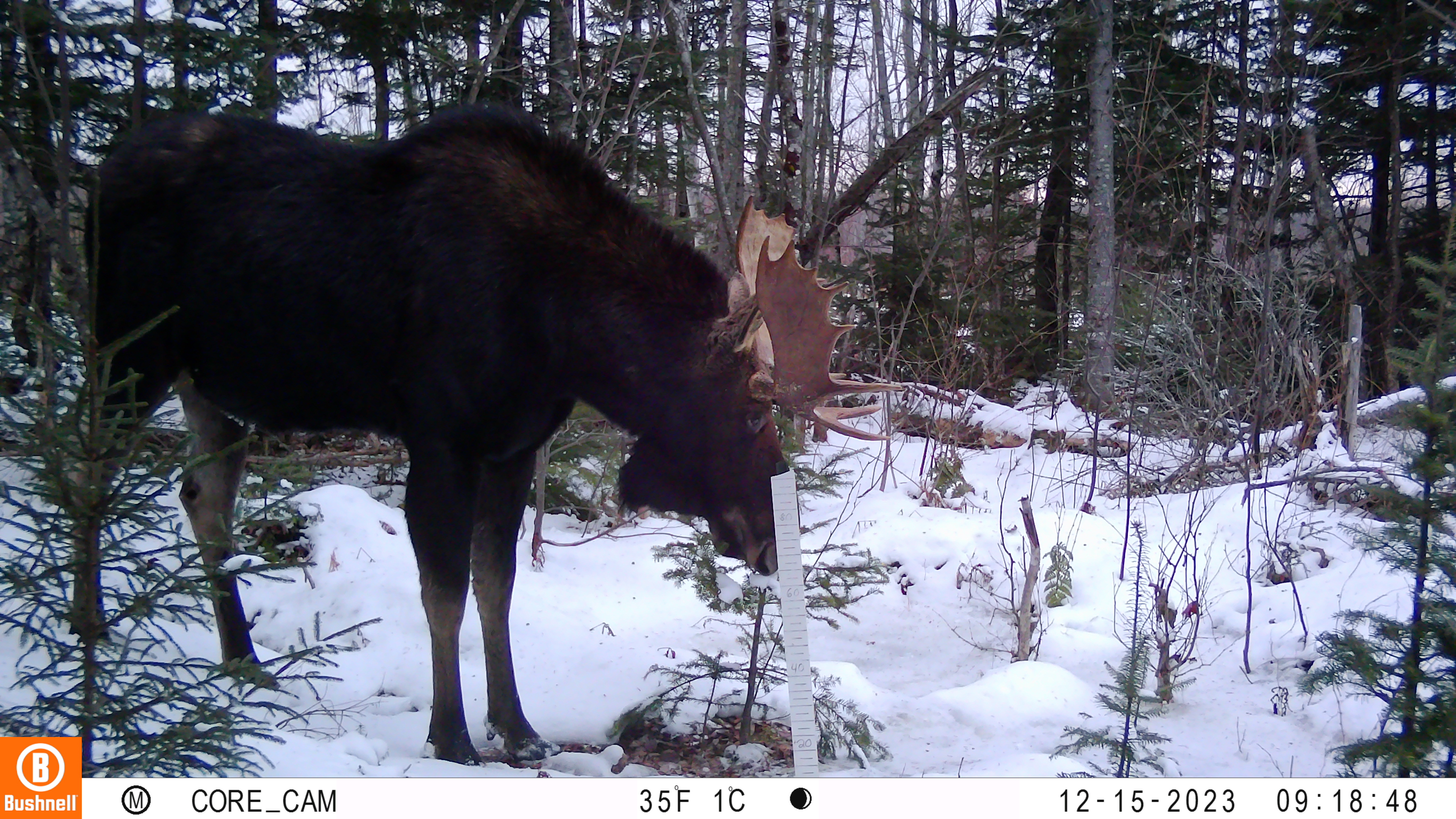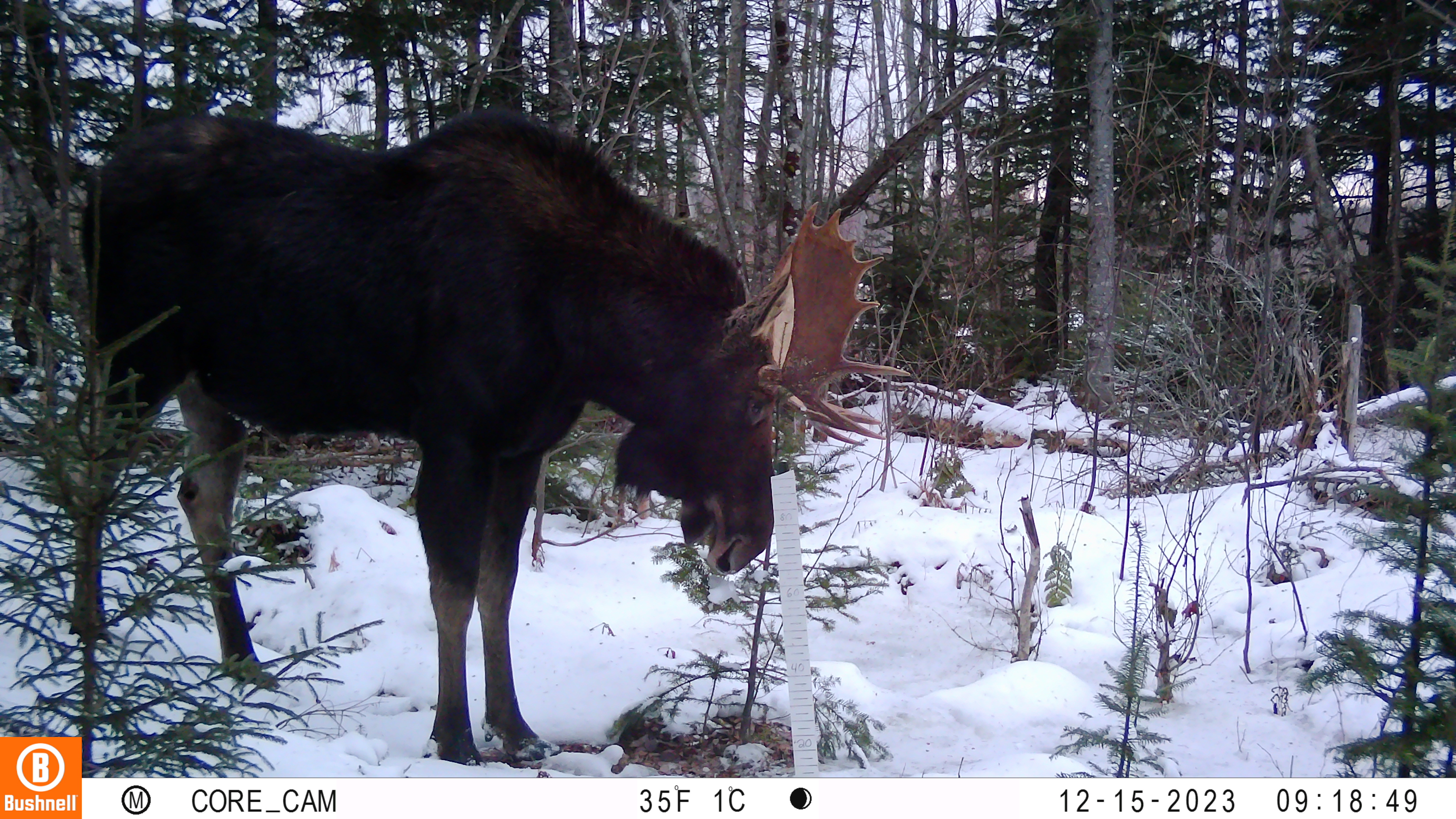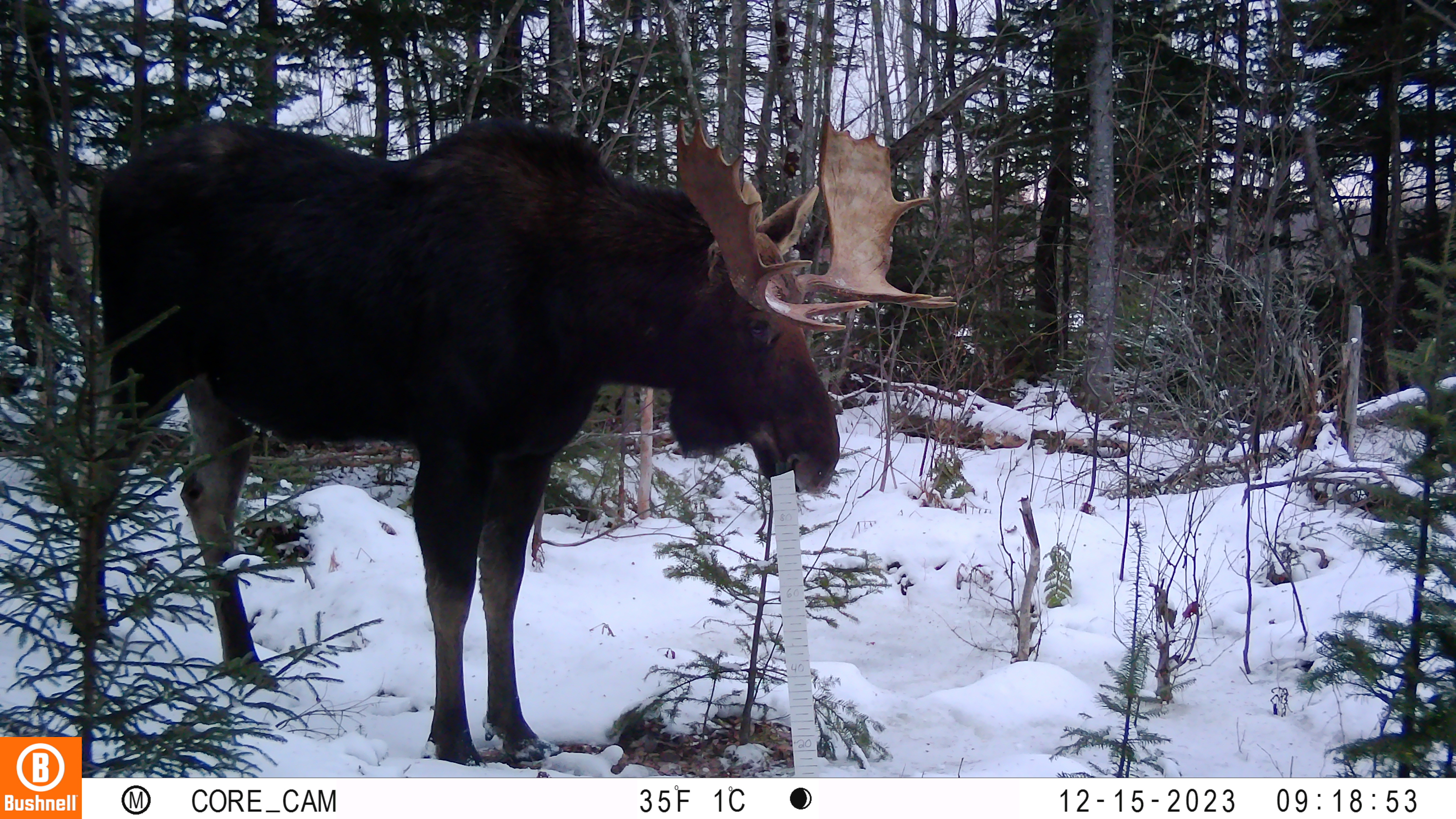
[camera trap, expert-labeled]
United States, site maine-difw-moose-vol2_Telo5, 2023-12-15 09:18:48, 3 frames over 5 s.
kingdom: Animalia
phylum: Chordata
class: Mammalia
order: Artiodactyla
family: Cervidae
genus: Alces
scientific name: Alces alces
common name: moose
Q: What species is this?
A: Moose (Alces alces).